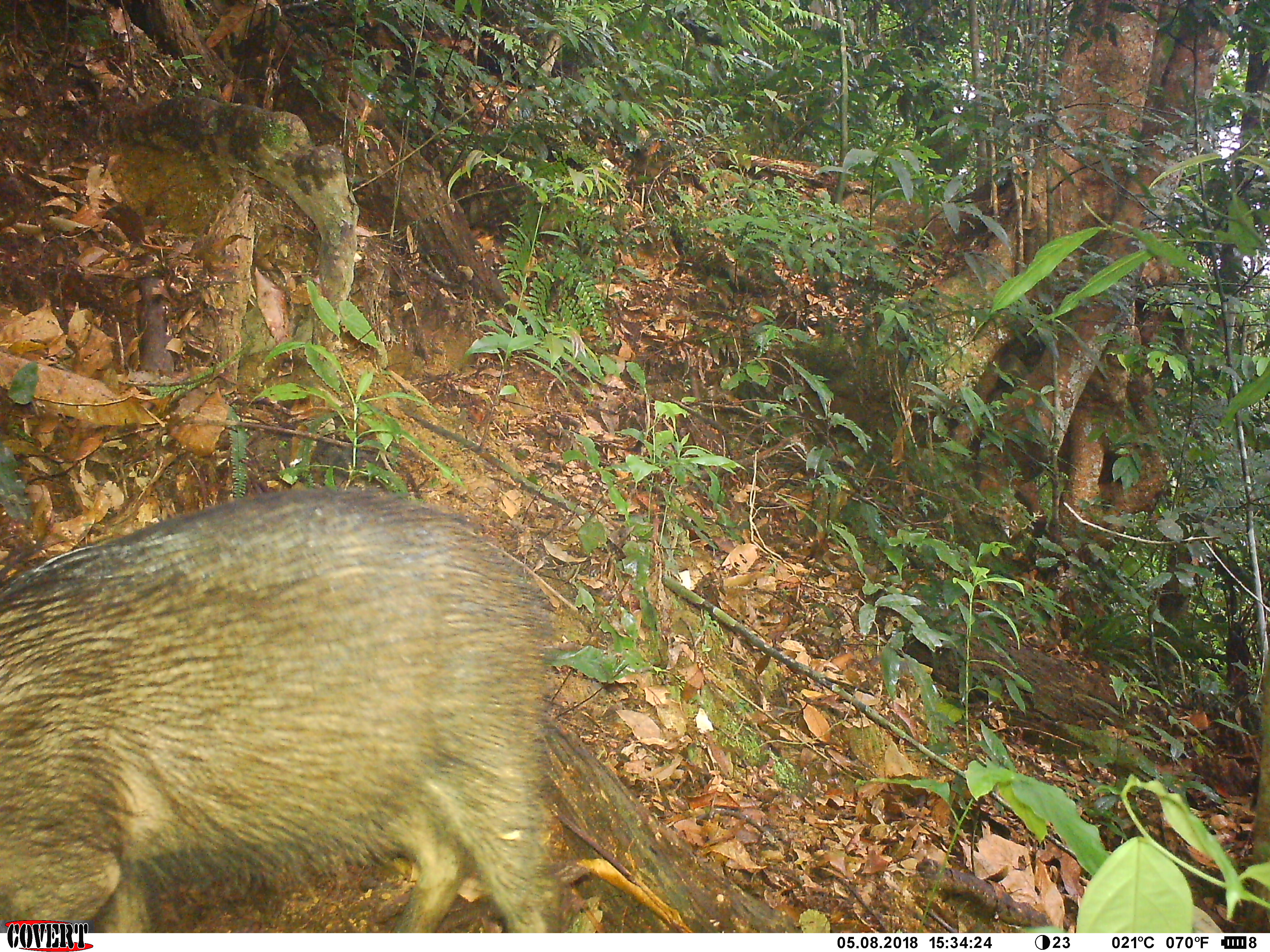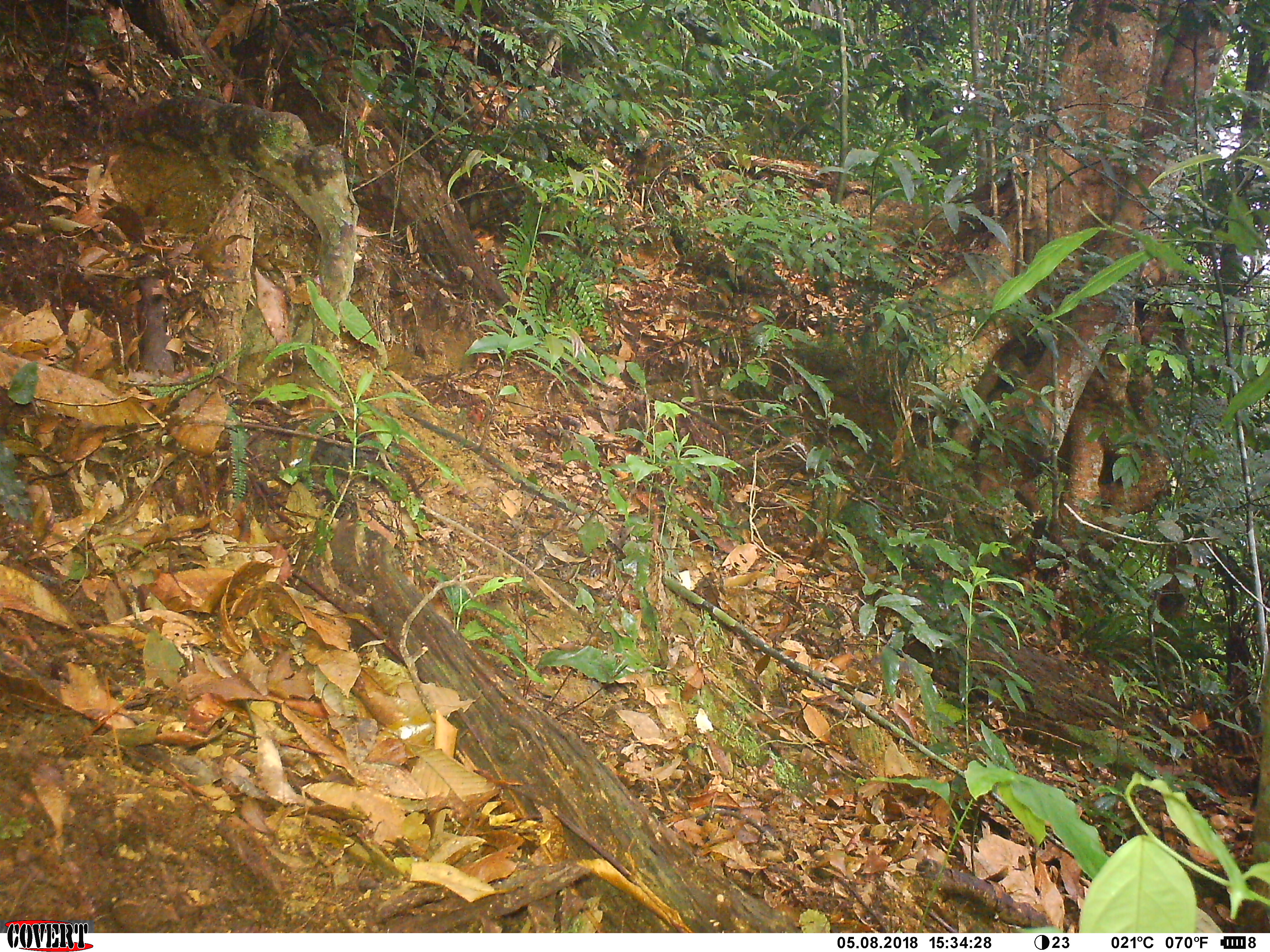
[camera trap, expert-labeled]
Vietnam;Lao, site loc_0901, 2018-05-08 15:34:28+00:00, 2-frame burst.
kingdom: Animalia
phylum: Chordata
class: Mammalia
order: Artiodactyla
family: Suidae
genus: Sus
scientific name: Sus scrofa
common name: eurasian wild pig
Eurasian wild pig (Sus scrofa). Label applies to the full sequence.